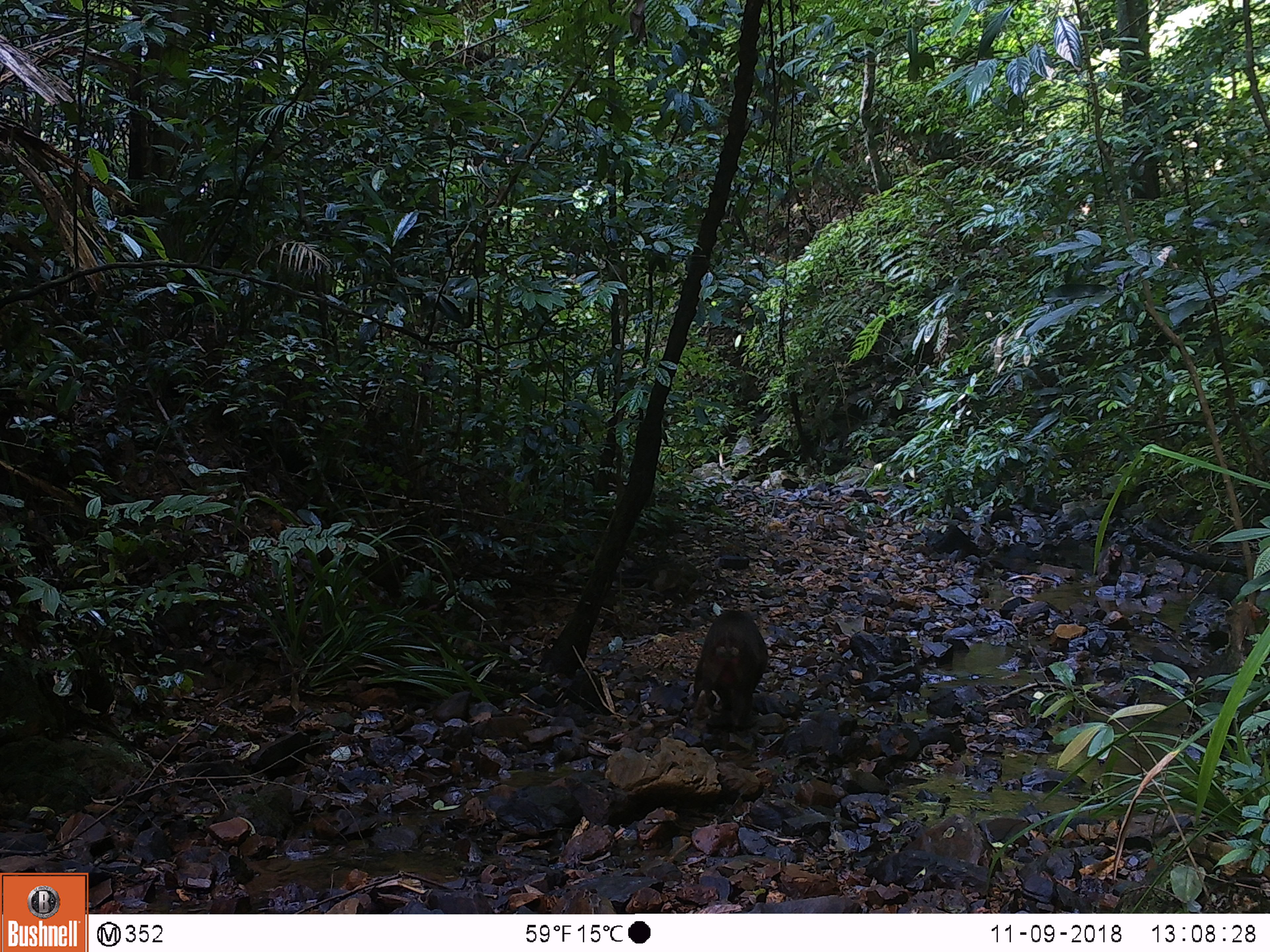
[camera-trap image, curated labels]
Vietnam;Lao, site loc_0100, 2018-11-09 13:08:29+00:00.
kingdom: Animalia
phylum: Chordata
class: Mammalia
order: Primates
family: Cercopithecidae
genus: Macaca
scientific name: Macaca arctoides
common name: stump-tailed macaque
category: stump tailed macaque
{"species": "stump tailed macaque (stump-tailed macaque) (Macaca arctoides)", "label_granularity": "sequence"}